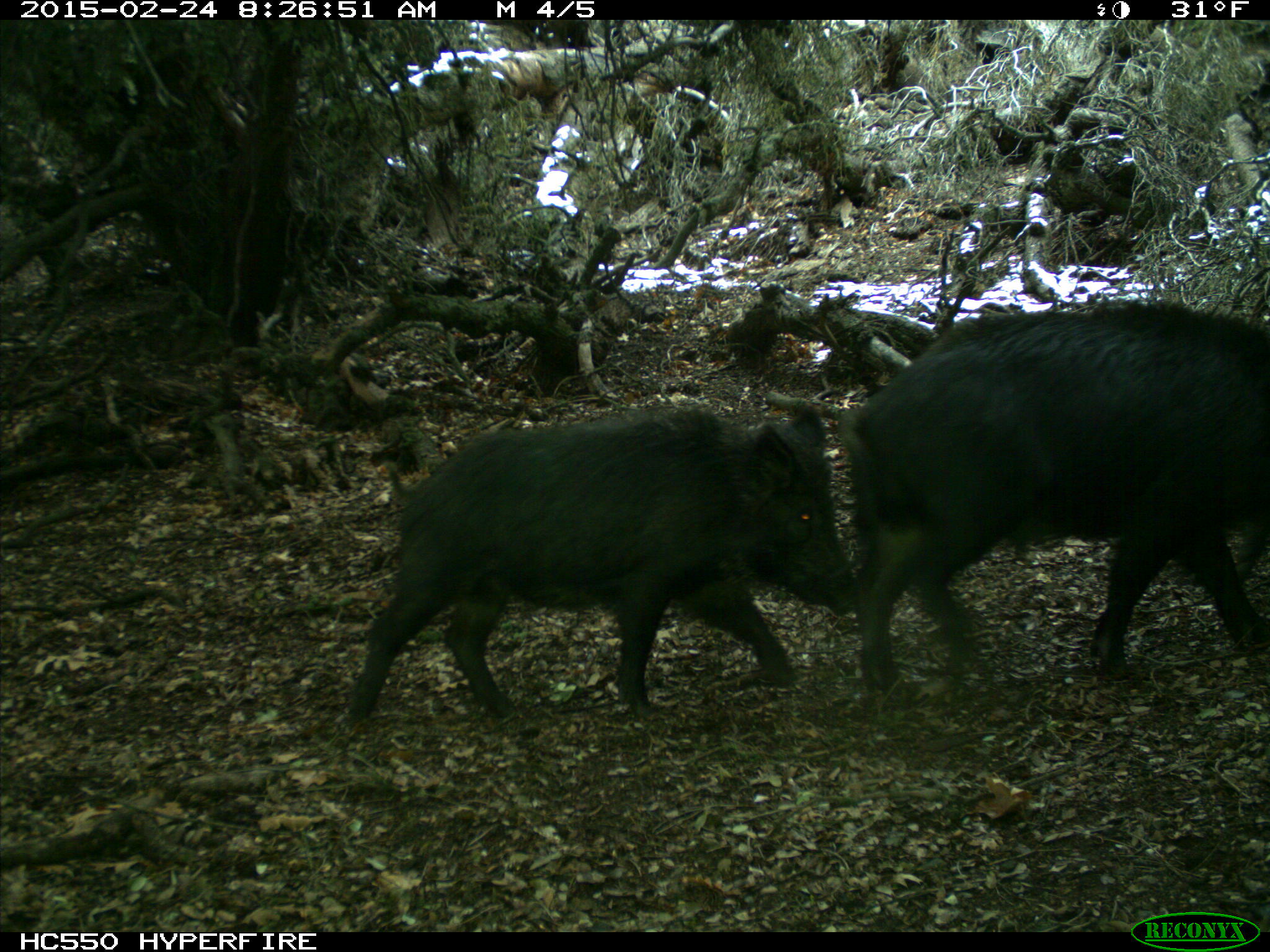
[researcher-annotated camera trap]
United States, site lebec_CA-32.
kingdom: Animalia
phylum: Chordata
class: Mammalia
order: Artiodactyla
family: Suidae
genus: Sus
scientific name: Sus scrofa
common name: wild boar